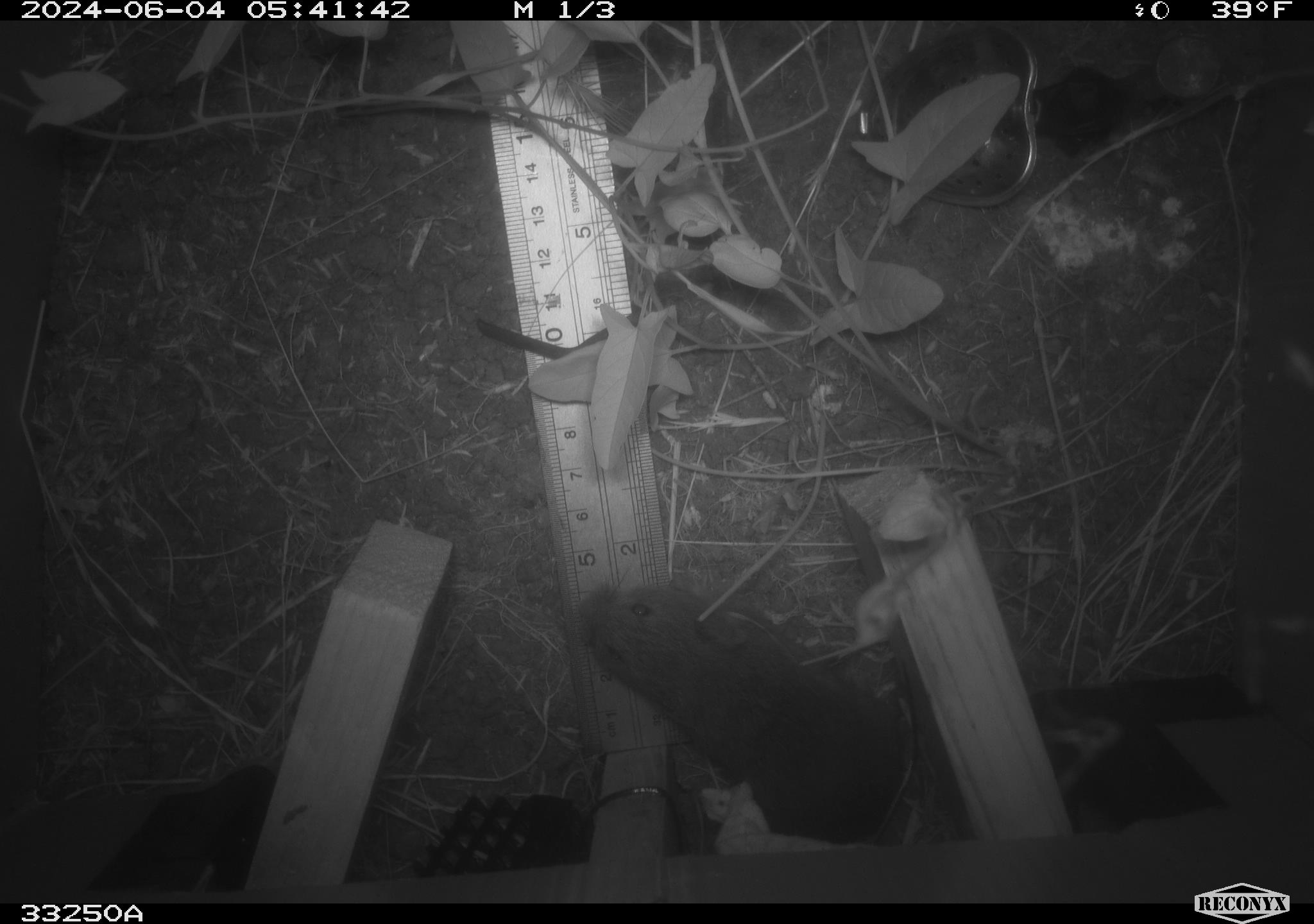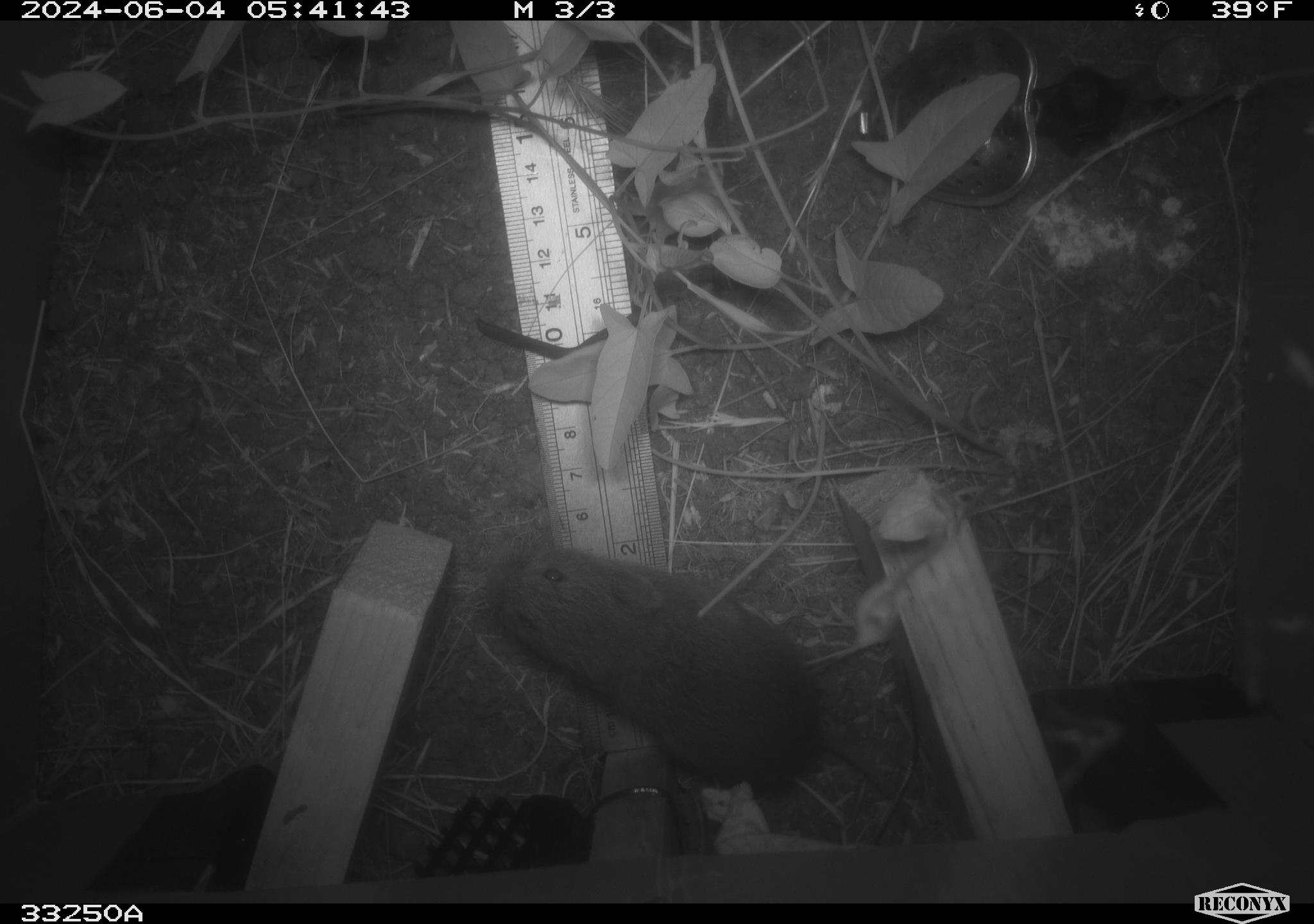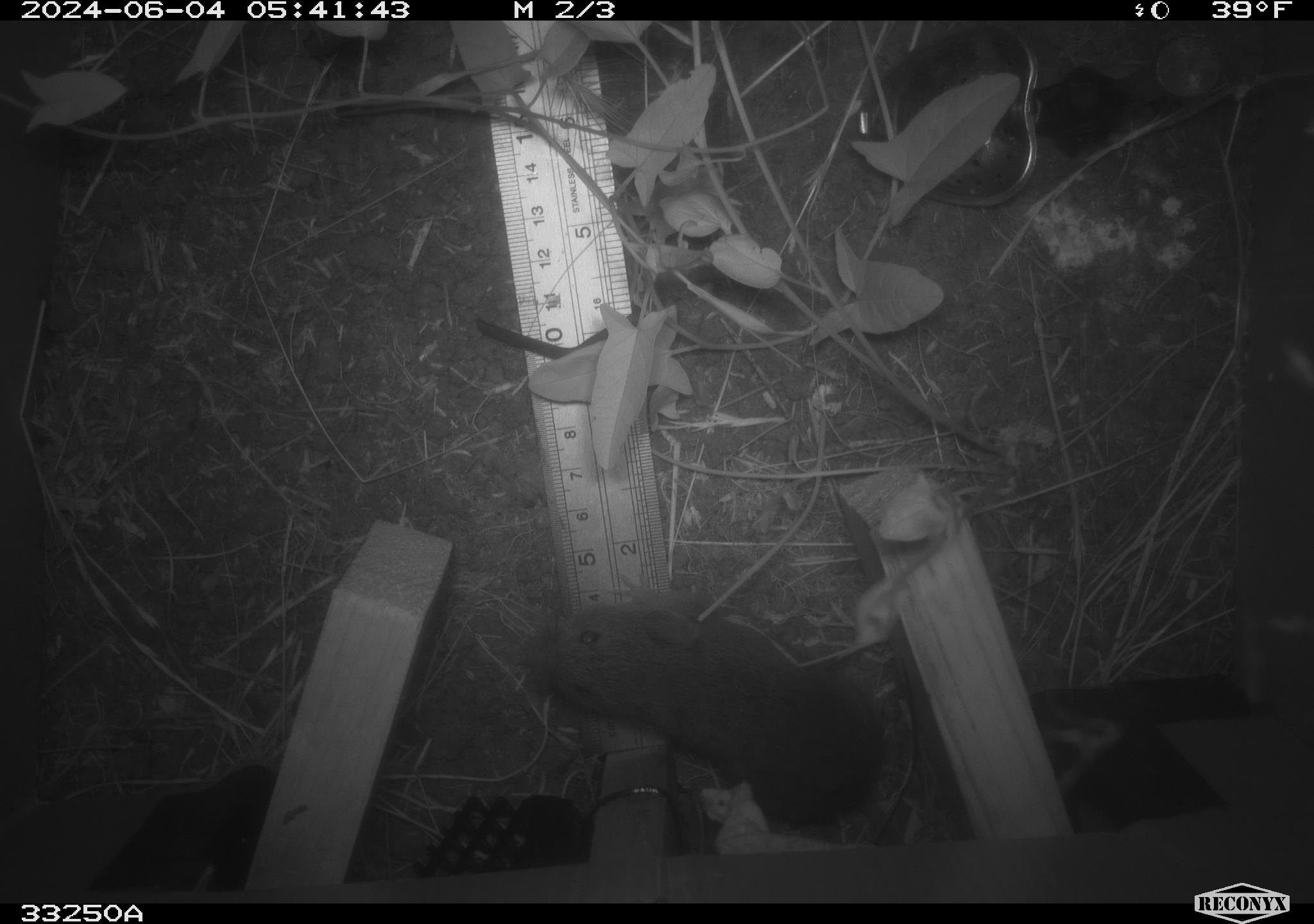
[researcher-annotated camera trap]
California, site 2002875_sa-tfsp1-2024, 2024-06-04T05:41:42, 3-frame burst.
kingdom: Animalia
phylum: Chordata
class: Mammalia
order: Rodentia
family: Cricetidae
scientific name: Arvicolinae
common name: voles, lemmings, and muskrats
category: arvicolinae subfamily